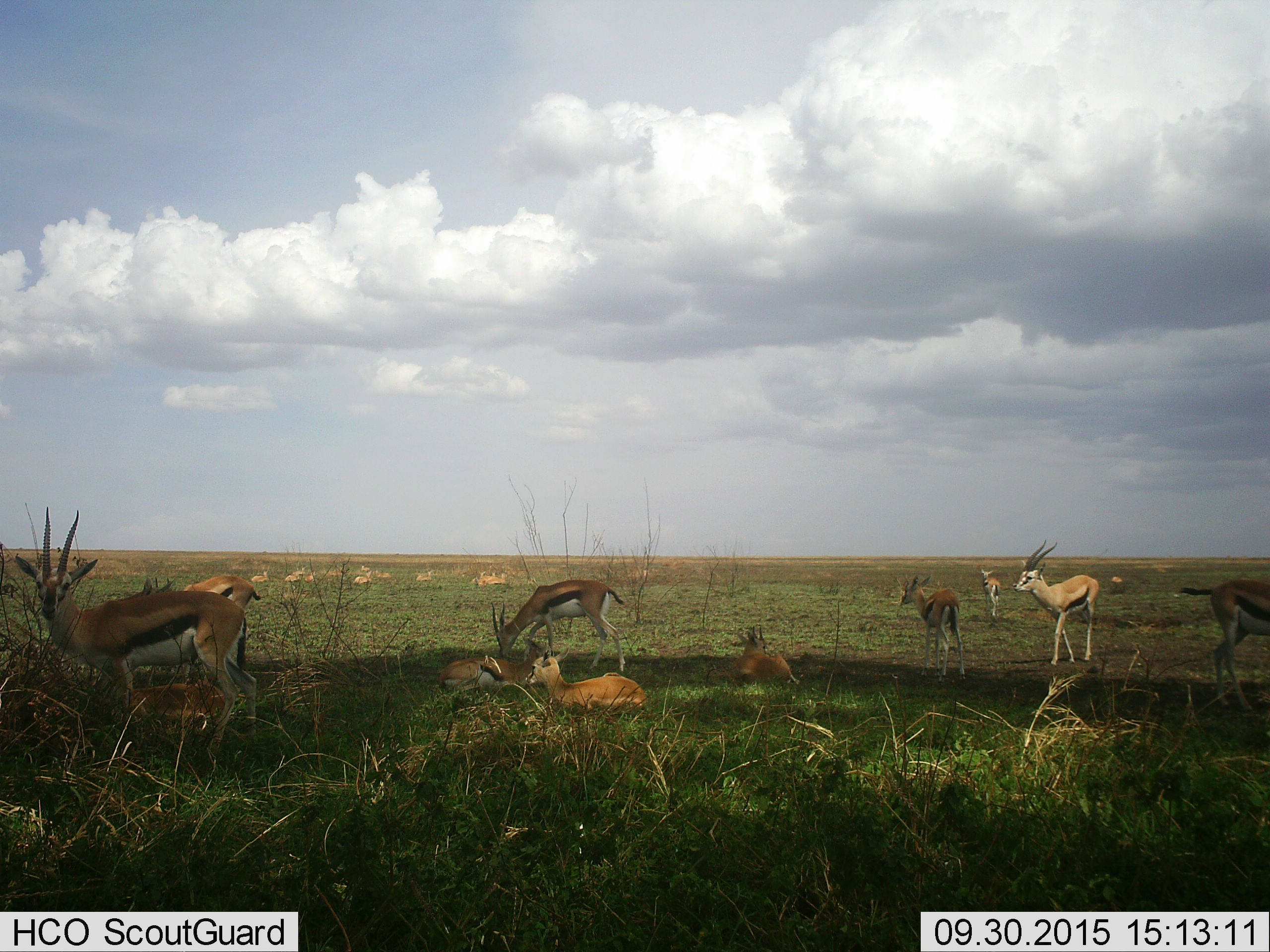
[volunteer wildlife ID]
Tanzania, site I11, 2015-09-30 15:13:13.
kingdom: Animalia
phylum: Chordata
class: Mammalia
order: Artiodactyla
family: Bovidae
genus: Eudorcas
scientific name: Eudorcas thomsonii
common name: thomson's gazelle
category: gazellethomsons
Gazellethomsons (thomson's gazelle) (Eudorcas thomsonii), count 11-50. Behavior (volunteer vote fractions): standing 88%, resting 100%, moving 50%, interacting 0%. Young present (vote fraction): 12%. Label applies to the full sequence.